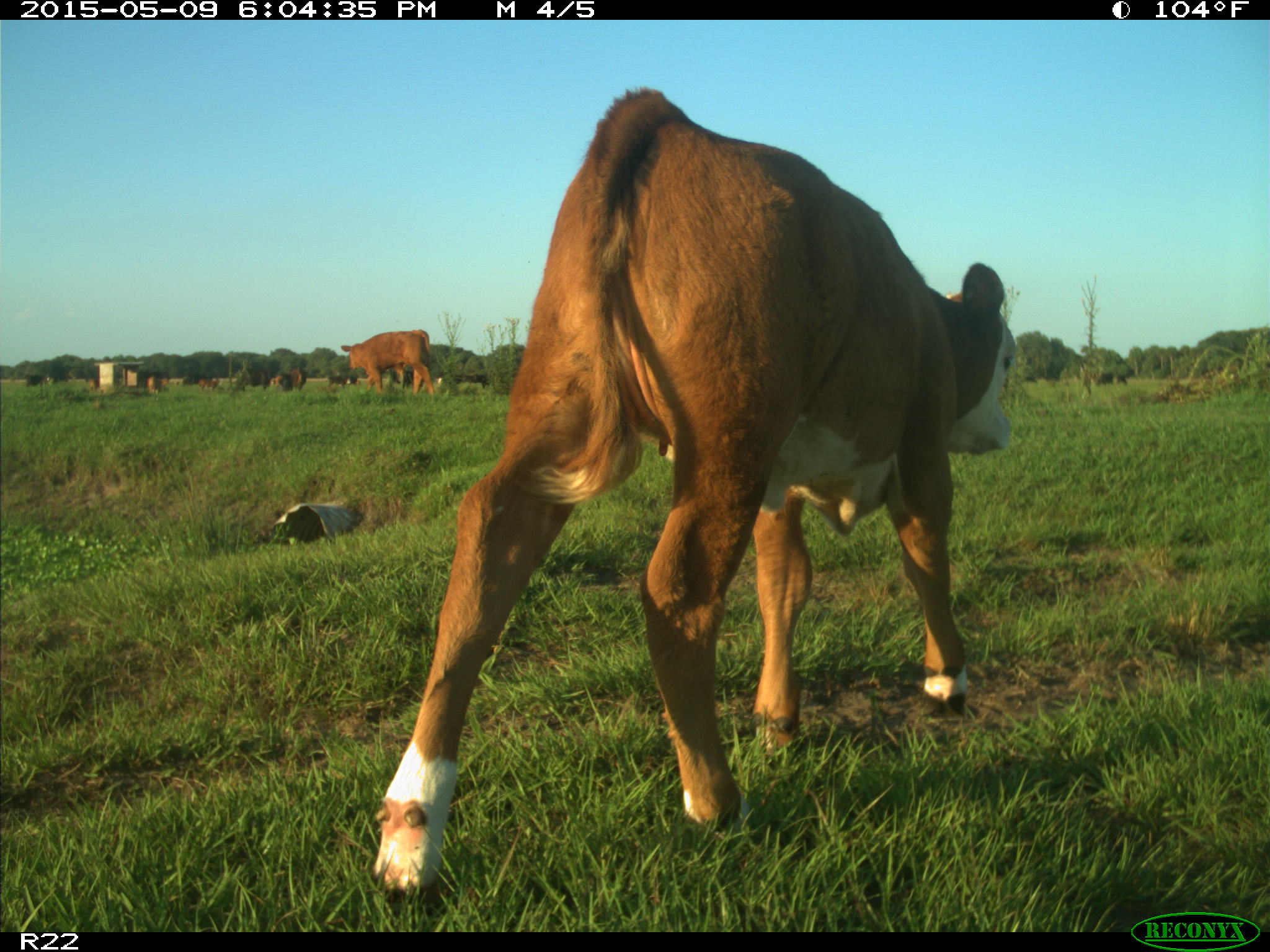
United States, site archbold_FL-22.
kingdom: Animalia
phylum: Chordata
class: Mammalia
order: Artiodactyla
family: Bovidae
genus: Bos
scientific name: Bos taurus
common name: domestic cow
Bos taurus (domestic cow).